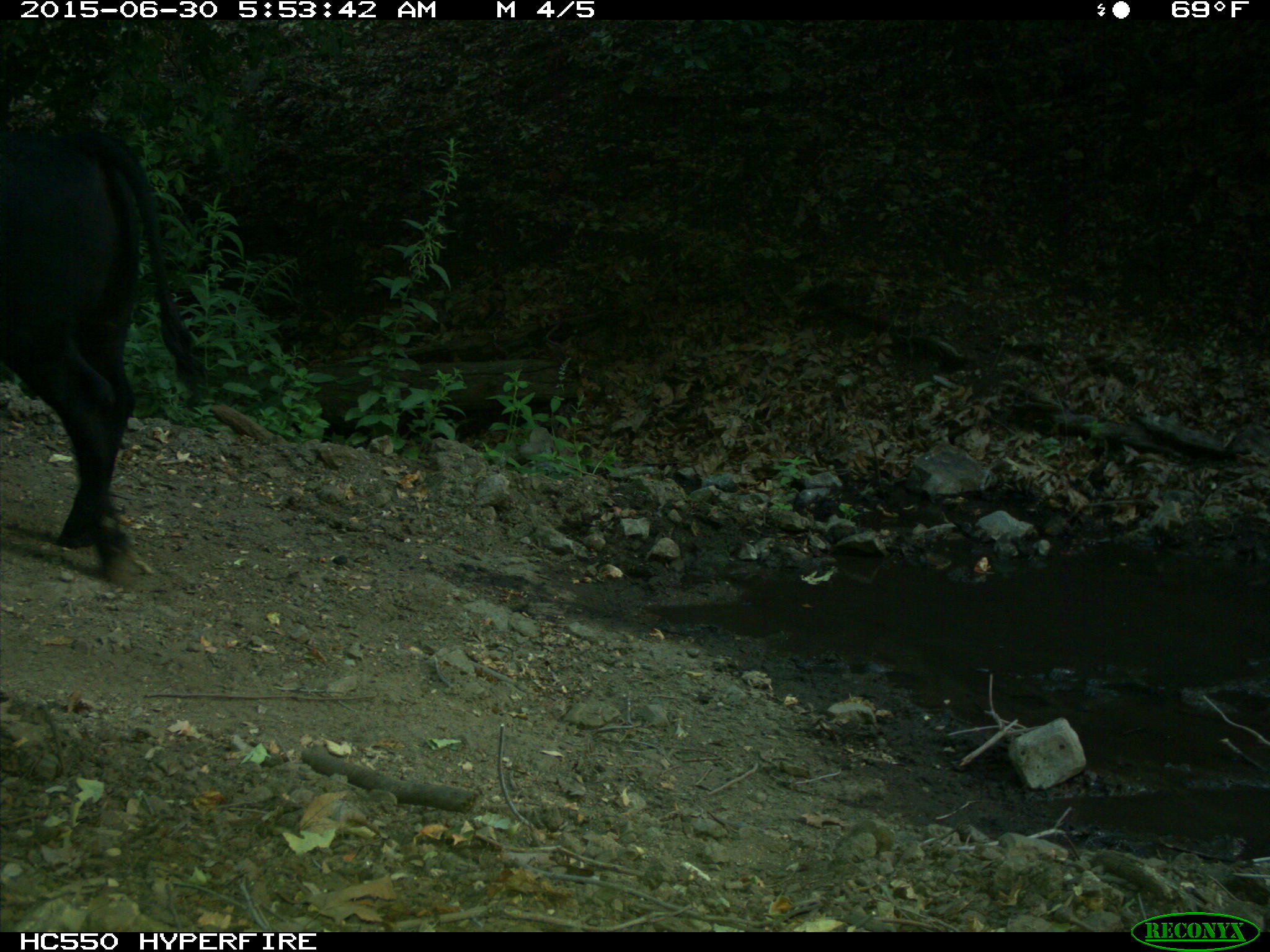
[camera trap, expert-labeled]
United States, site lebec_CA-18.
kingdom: Animalia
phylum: Chordata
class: Mammalia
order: Artiodactyla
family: Bovidae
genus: Bos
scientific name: Bos taurus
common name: domestic cow